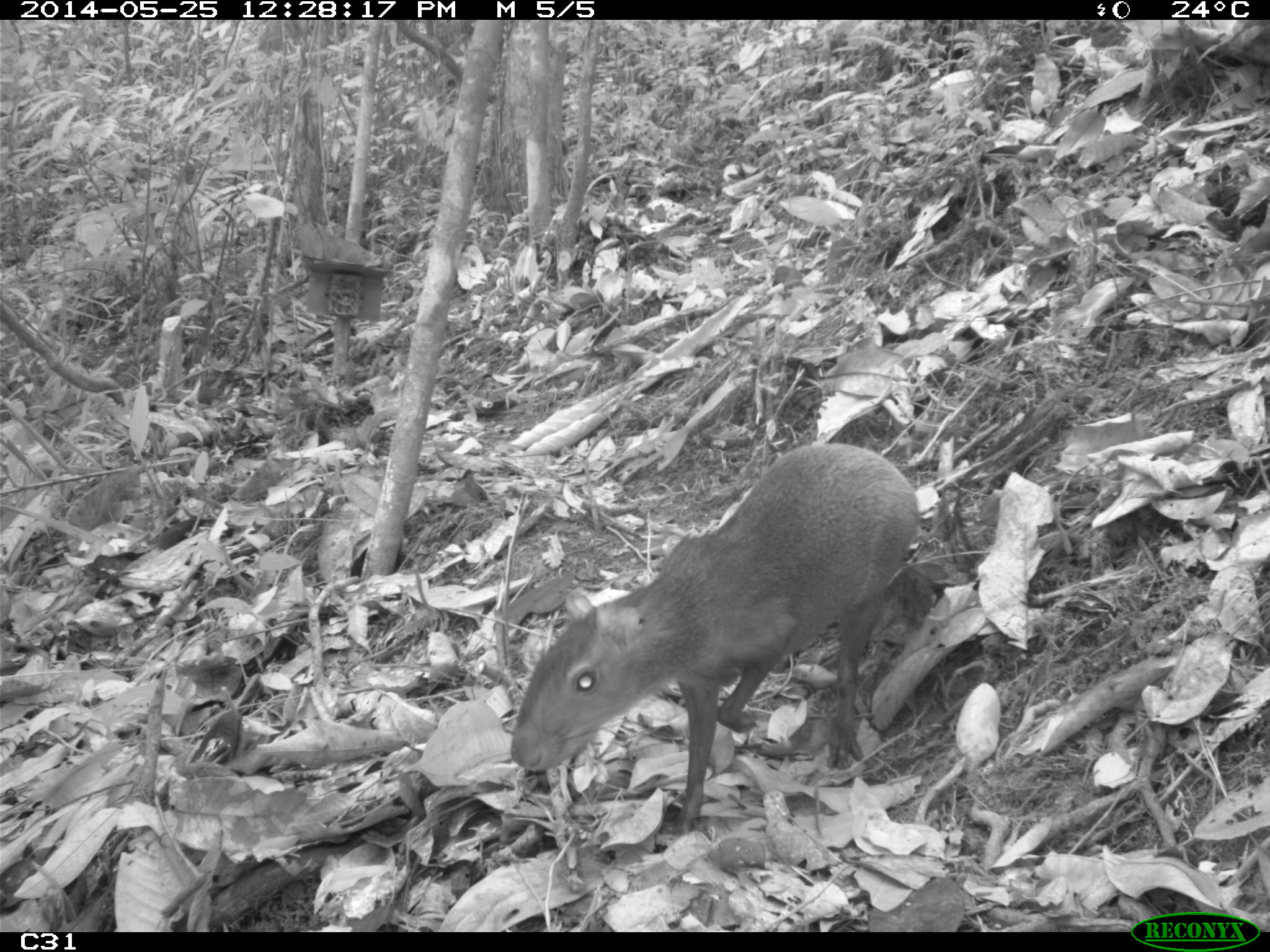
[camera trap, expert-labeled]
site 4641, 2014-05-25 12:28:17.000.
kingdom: Animalia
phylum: Chordata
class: Mammalia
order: Rodentia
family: Dasyproctidae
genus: Dasyprocta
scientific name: Dasyprocta leporina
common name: red-rumped agouti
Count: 3.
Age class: adult.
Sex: female.